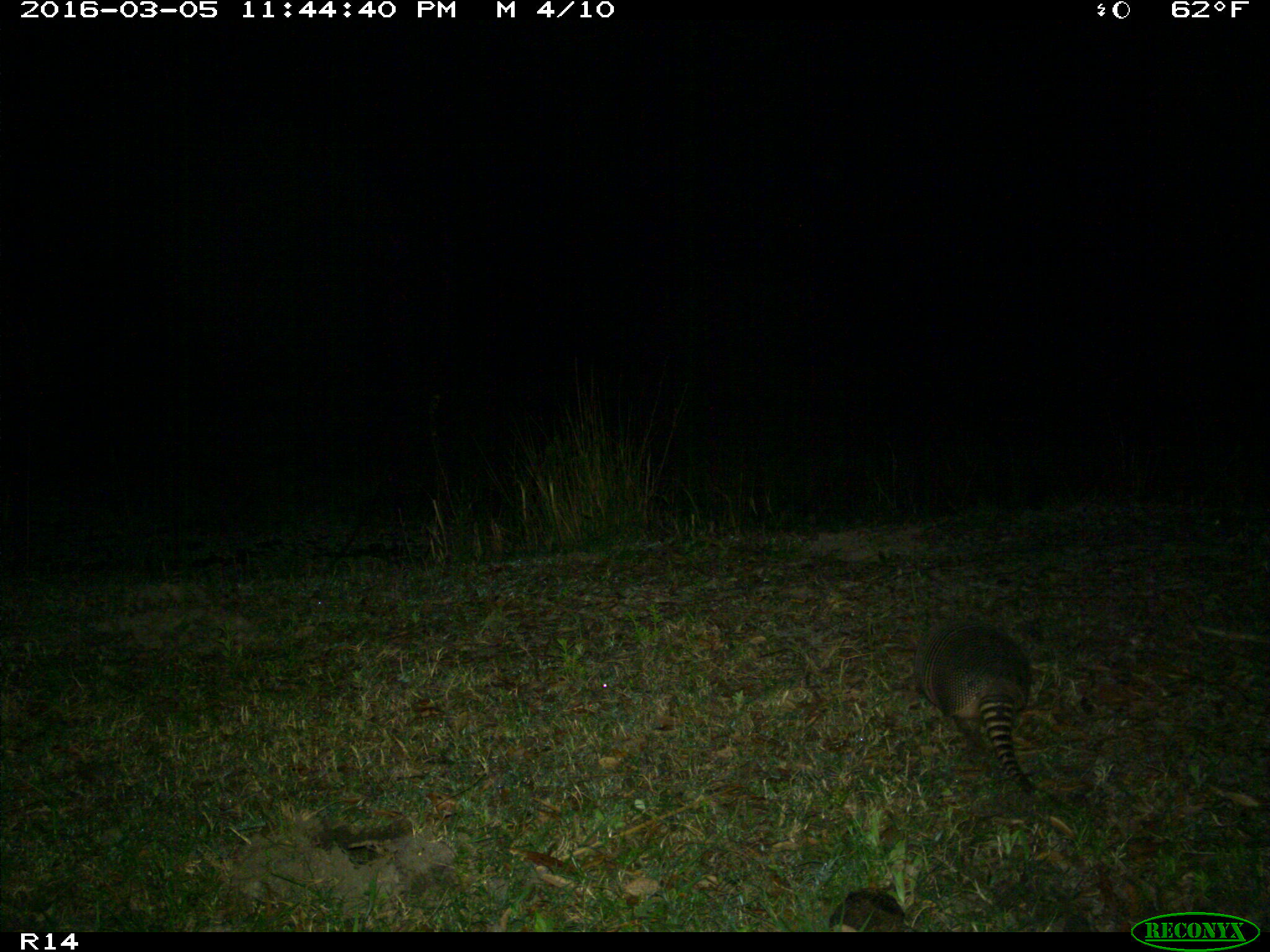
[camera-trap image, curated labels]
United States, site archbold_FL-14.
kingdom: Animalia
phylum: Chordata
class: Mammalia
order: Cingulata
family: Dasypodidae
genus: Dasypus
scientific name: Dasypus novemcinctus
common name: nine-banded armadillo